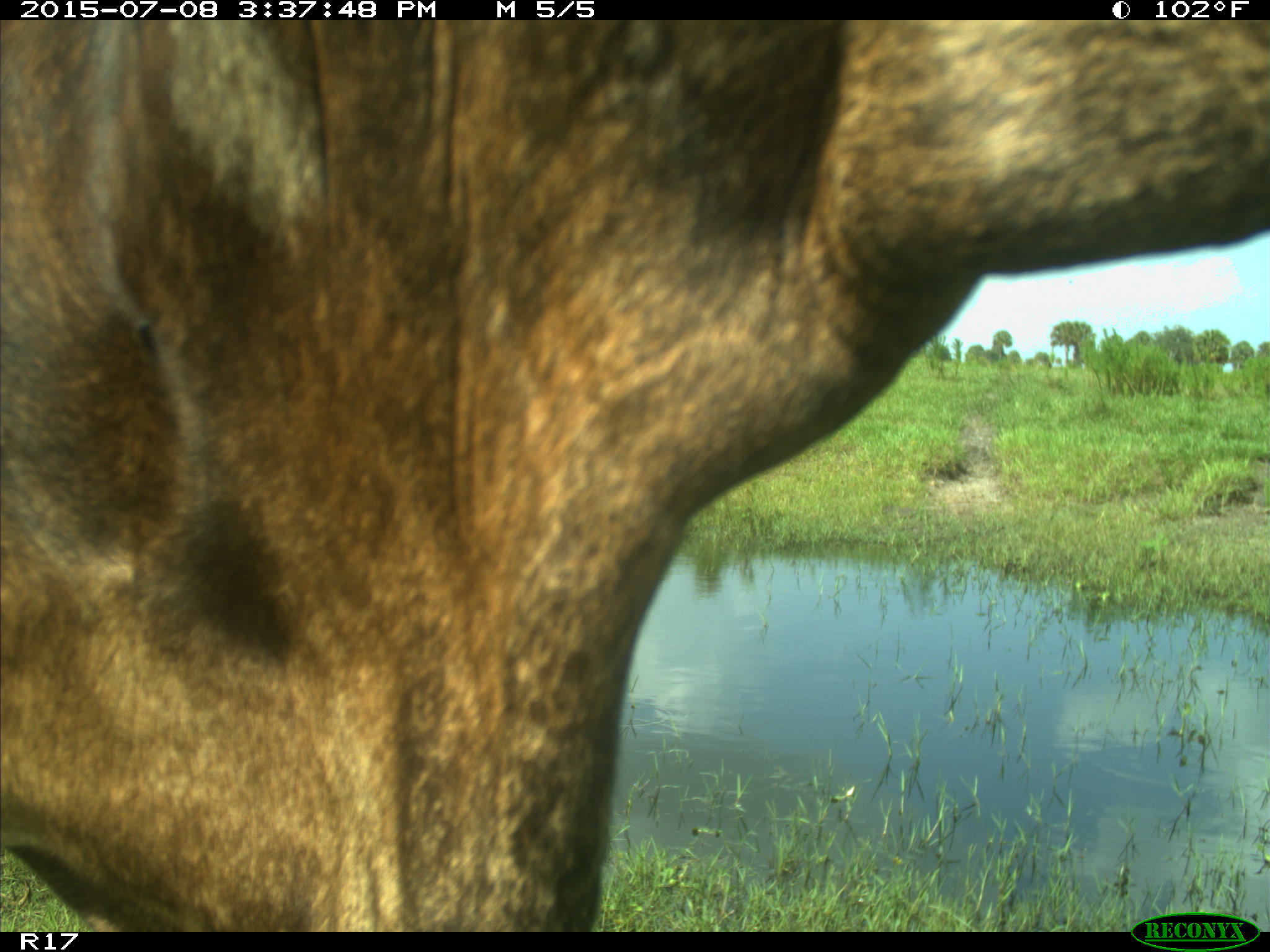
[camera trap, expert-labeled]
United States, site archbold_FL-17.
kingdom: Animalia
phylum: Chordata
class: Mammalia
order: Artiodactyla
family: Bovidae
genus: Bos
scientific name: Bos taurus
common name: domestic cow